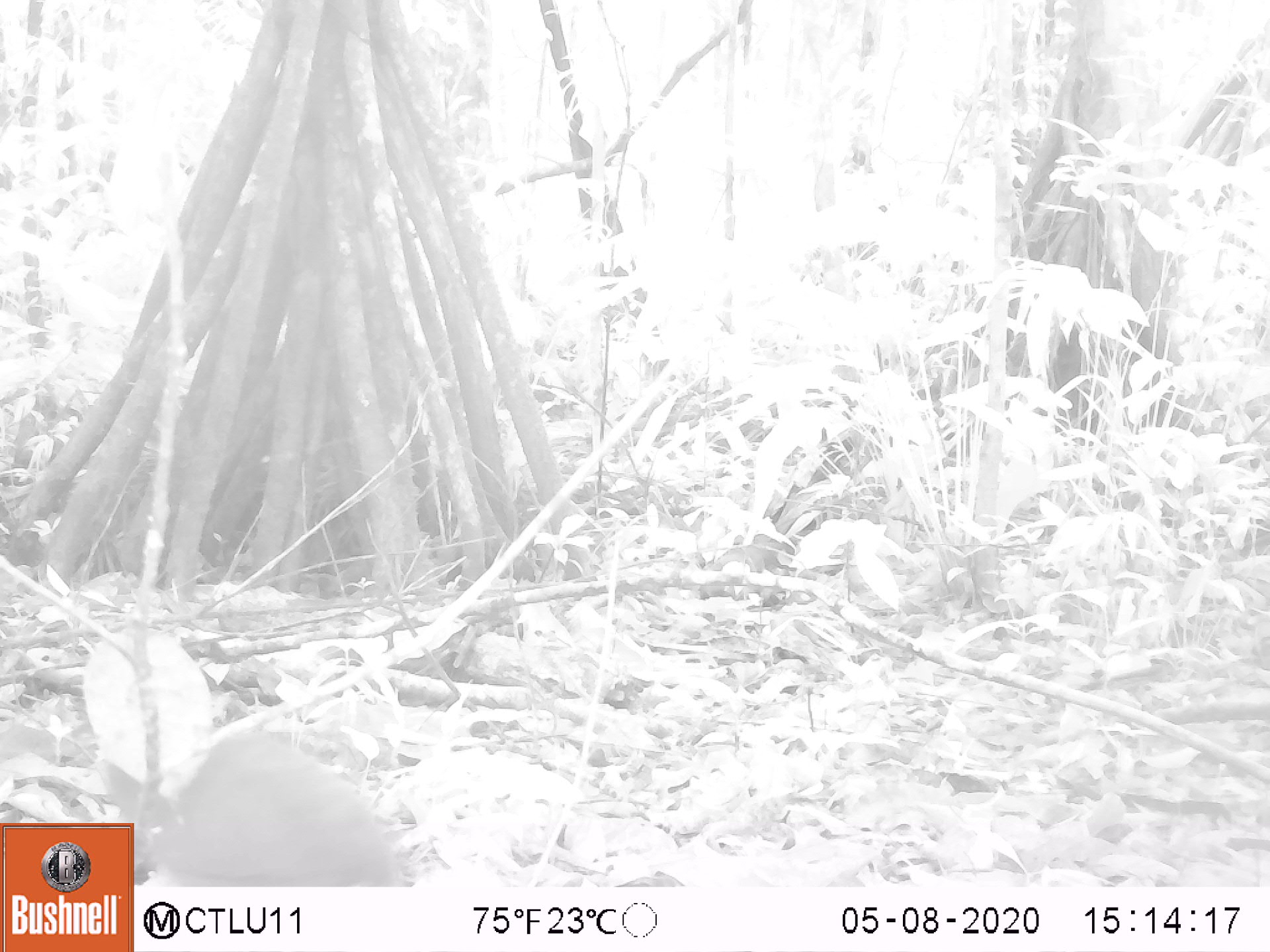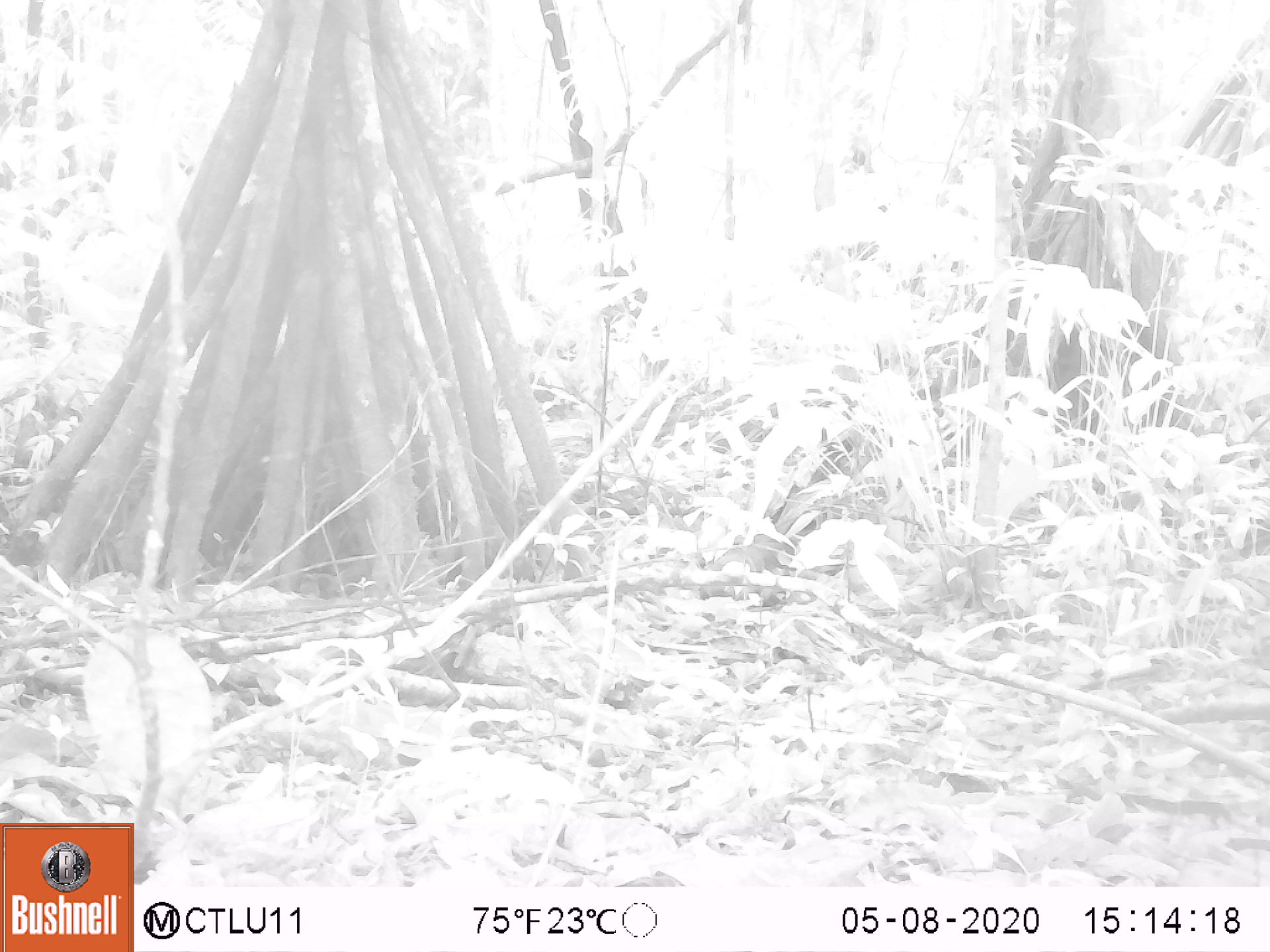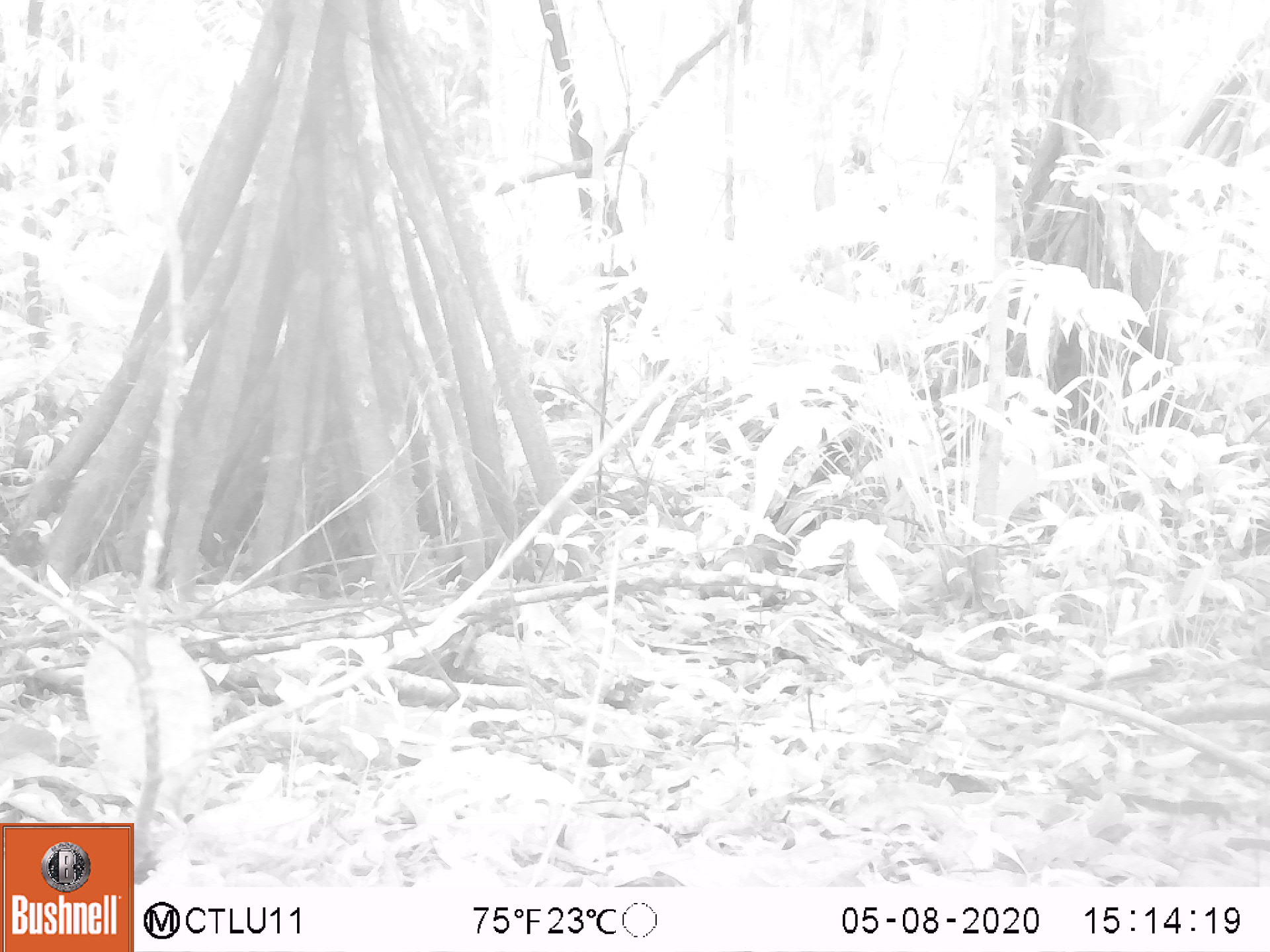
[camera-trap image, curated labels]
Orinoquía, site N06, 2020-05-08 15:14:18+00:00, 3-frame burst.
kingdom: Animalia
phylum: Chordata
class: Aves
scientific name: Aves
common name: bird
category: unknown bird